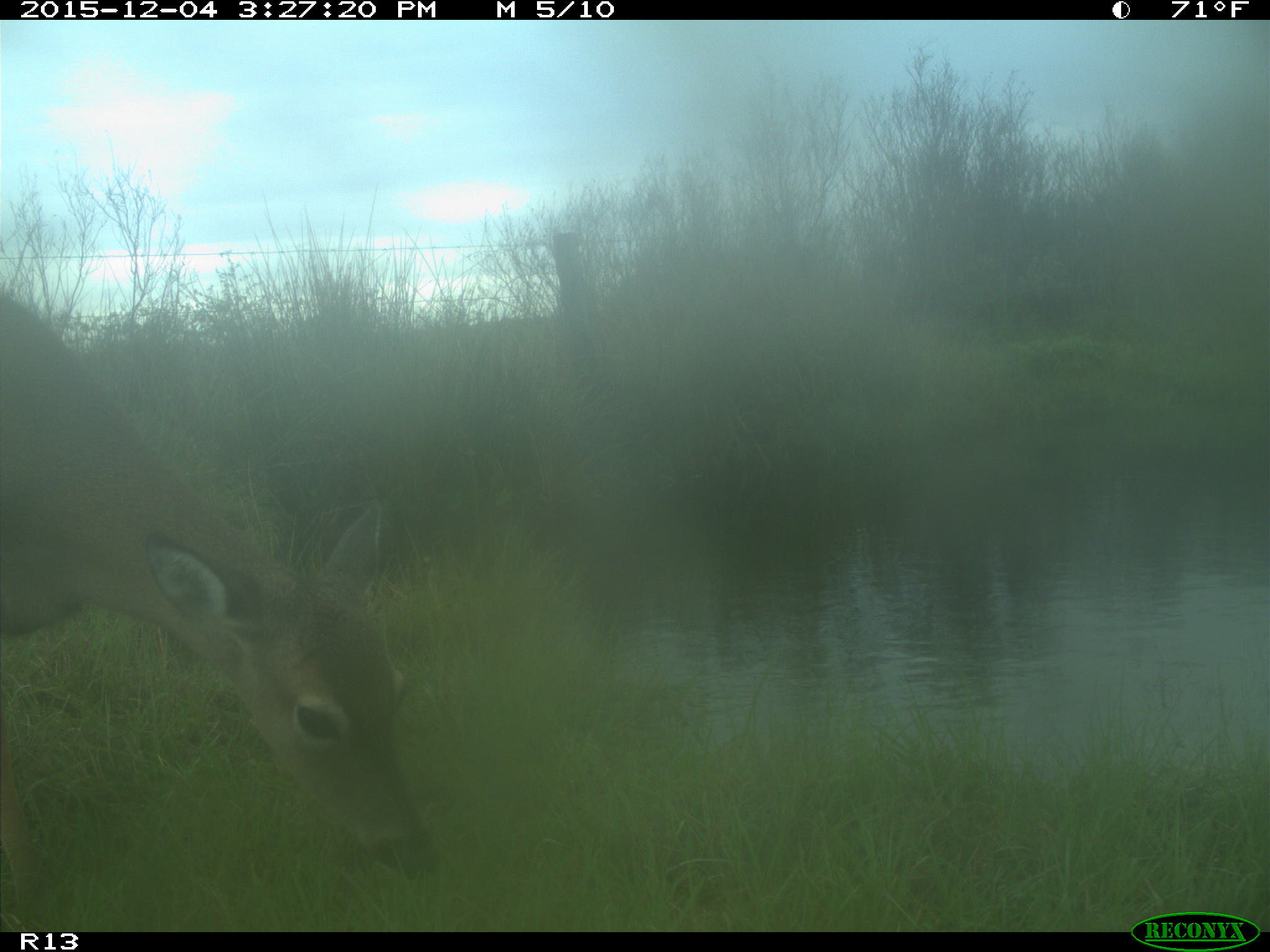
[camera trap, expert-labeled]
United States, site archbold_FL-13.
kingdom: Animalia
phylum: Chordata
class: Mammalia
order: Artiodactyla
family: Cervidae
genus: Odocoileus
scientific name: Odocoileus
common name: deer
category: unidentified deer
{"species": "unidentified deer (deer) (Odocoileus)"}